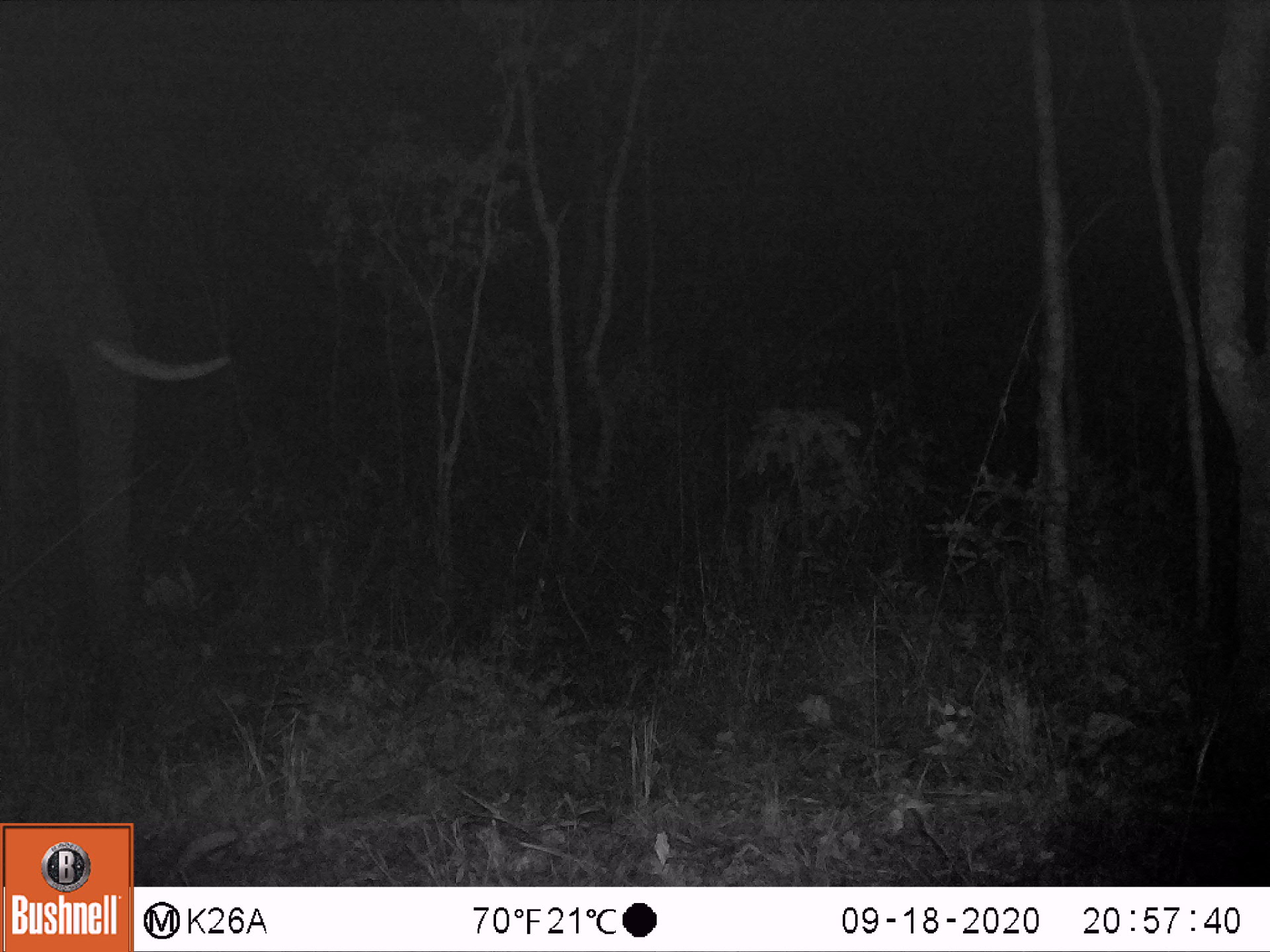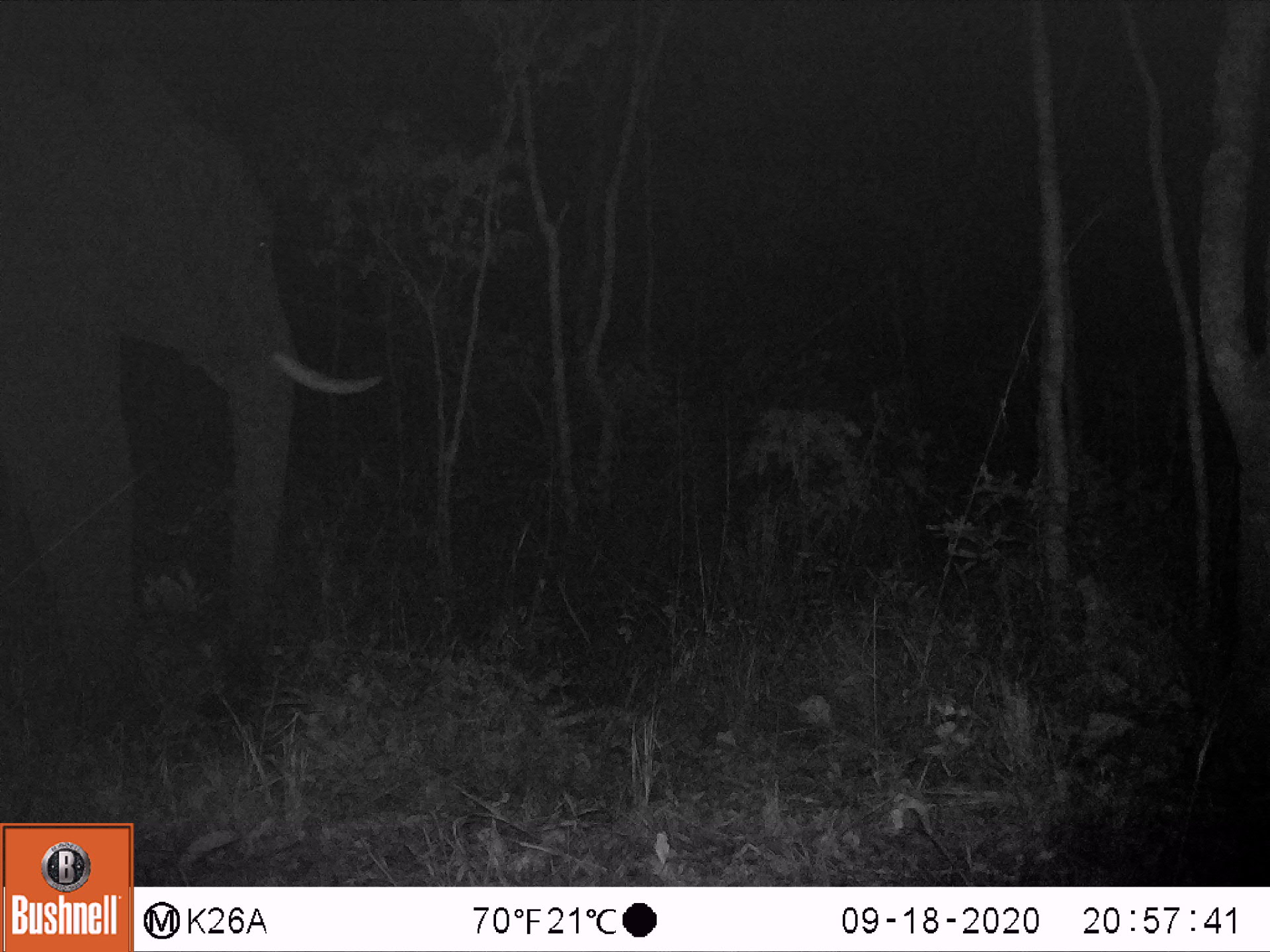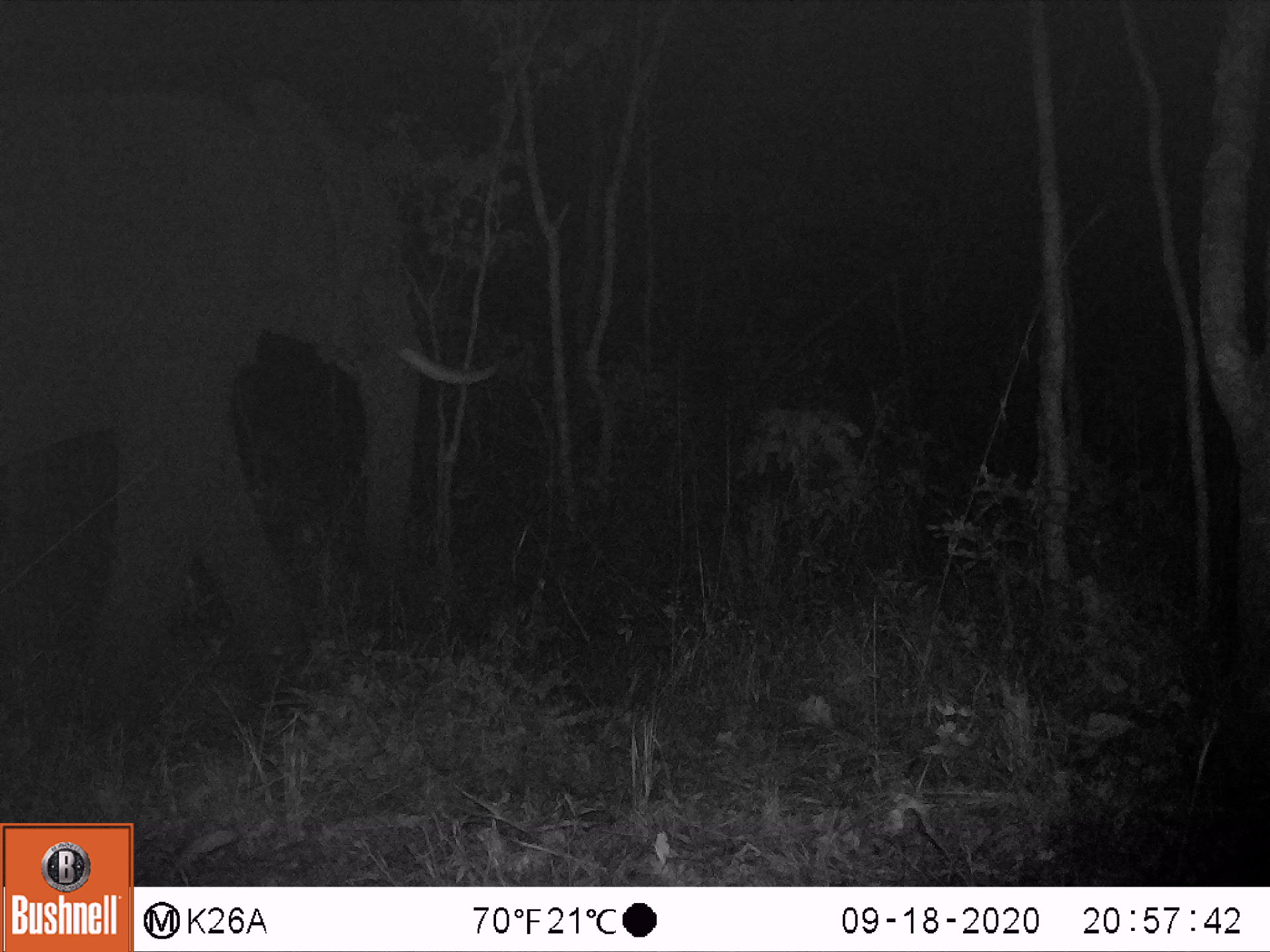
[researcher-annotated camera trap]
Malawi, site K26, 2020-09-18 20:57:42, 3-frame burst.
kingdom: Animalia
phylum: Chordata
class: Mammalia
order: Proboscidea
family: Elephantidae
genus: Loxodonta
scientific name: Loxodonta africana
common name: african savanna elephant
African savanna elephant (Loxodonta africana), count 1.